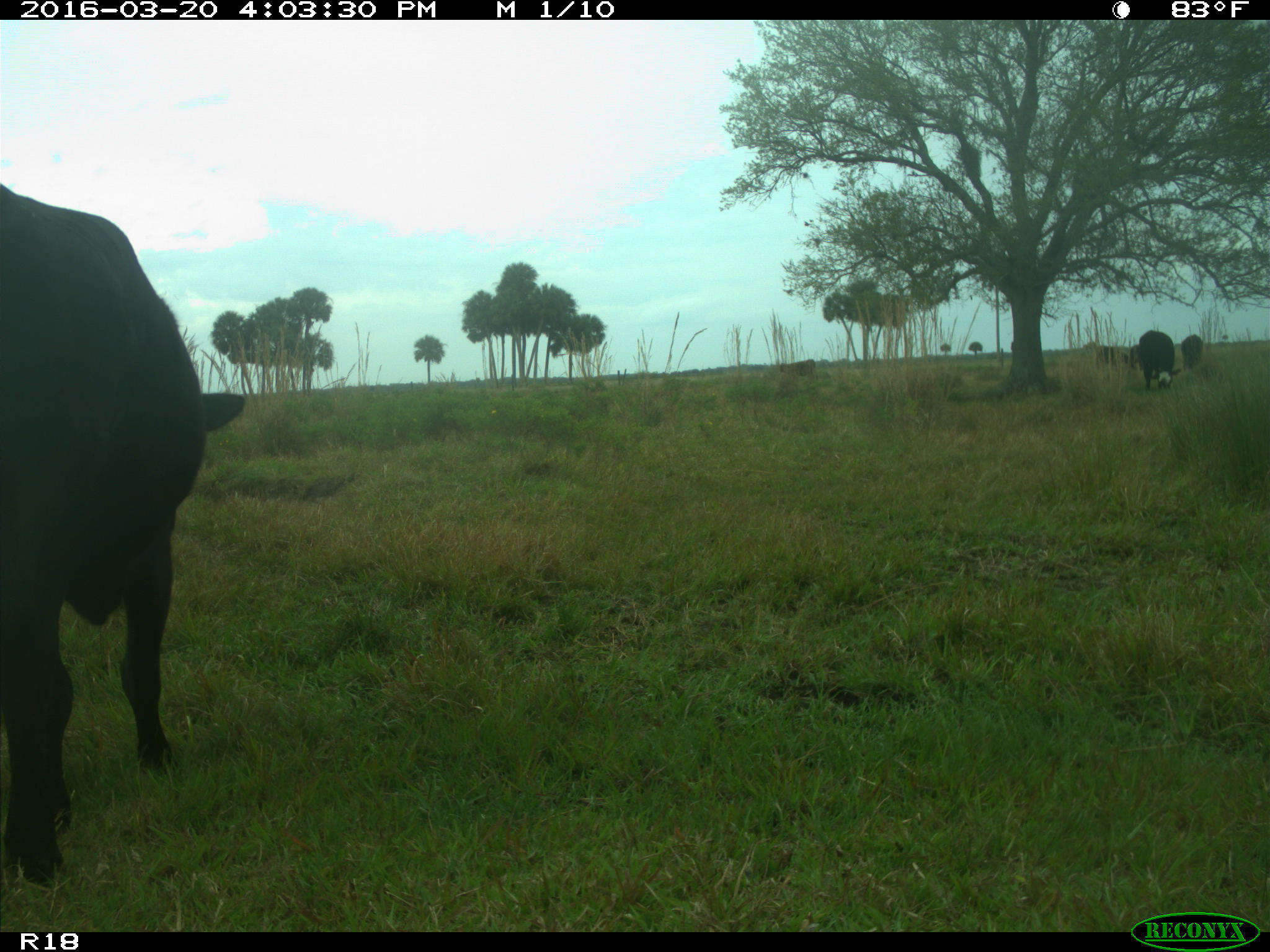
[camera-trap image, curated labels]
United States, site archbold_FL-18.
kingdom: Animalia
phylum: Chordata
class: Mammalia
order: Artiodactyla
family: Bovidae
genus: Bos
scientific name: Bos taurus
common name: domestic cow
Bos taurus (domestic cow).